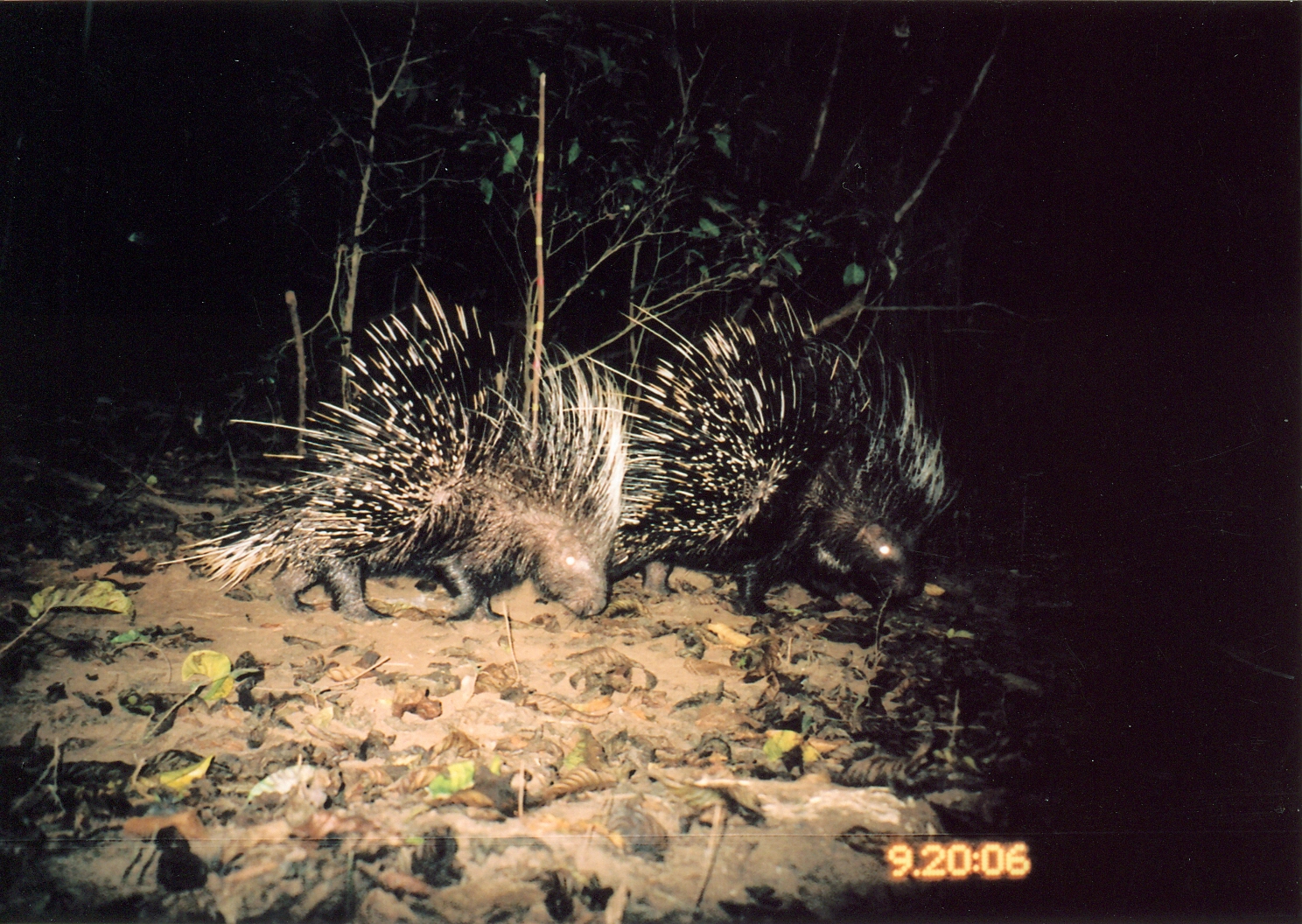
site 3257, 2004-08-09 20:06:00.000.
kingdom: Animalia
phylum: Chordata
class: Mammalia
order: Rodentia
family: Hystricidae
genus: Hystrix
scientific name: Hystrix africaeaustralis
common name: cape porcupine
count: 2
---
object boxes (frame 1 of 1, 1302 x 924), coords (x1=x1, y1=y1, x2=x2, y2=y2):
hystrix africaeaustralis: (x1=149, y1=261, x2=627, y2=622); (x1=610, y1=293, x2=956, y2=615)